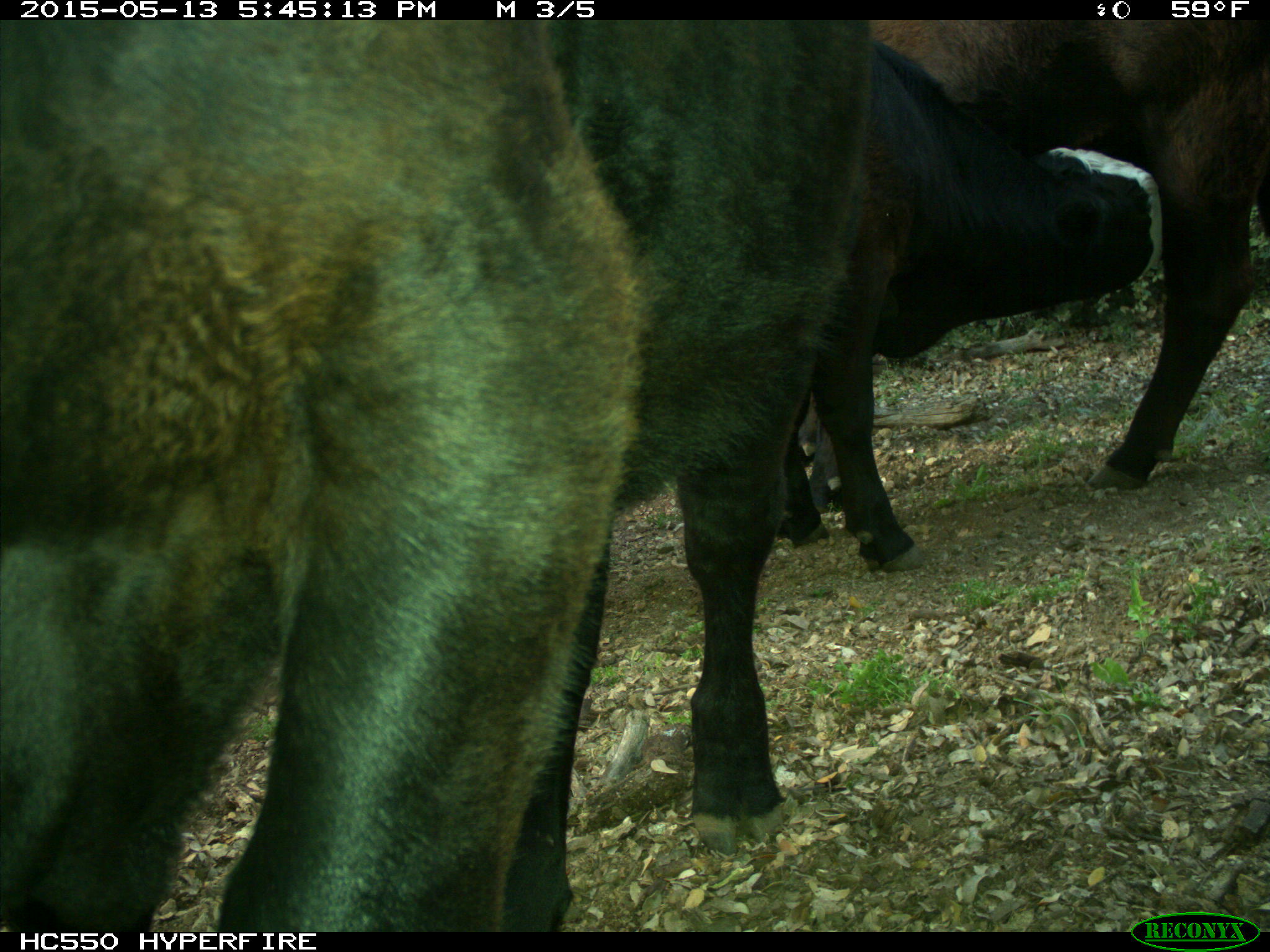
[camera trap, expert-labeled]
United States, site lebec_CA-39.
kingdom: Animalia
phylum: Chordata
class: Mammalia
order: Artiodactyla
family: Bovidae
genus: Bos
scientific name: Bos taurus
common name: domestic cow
Bos taurus (domestic cow).